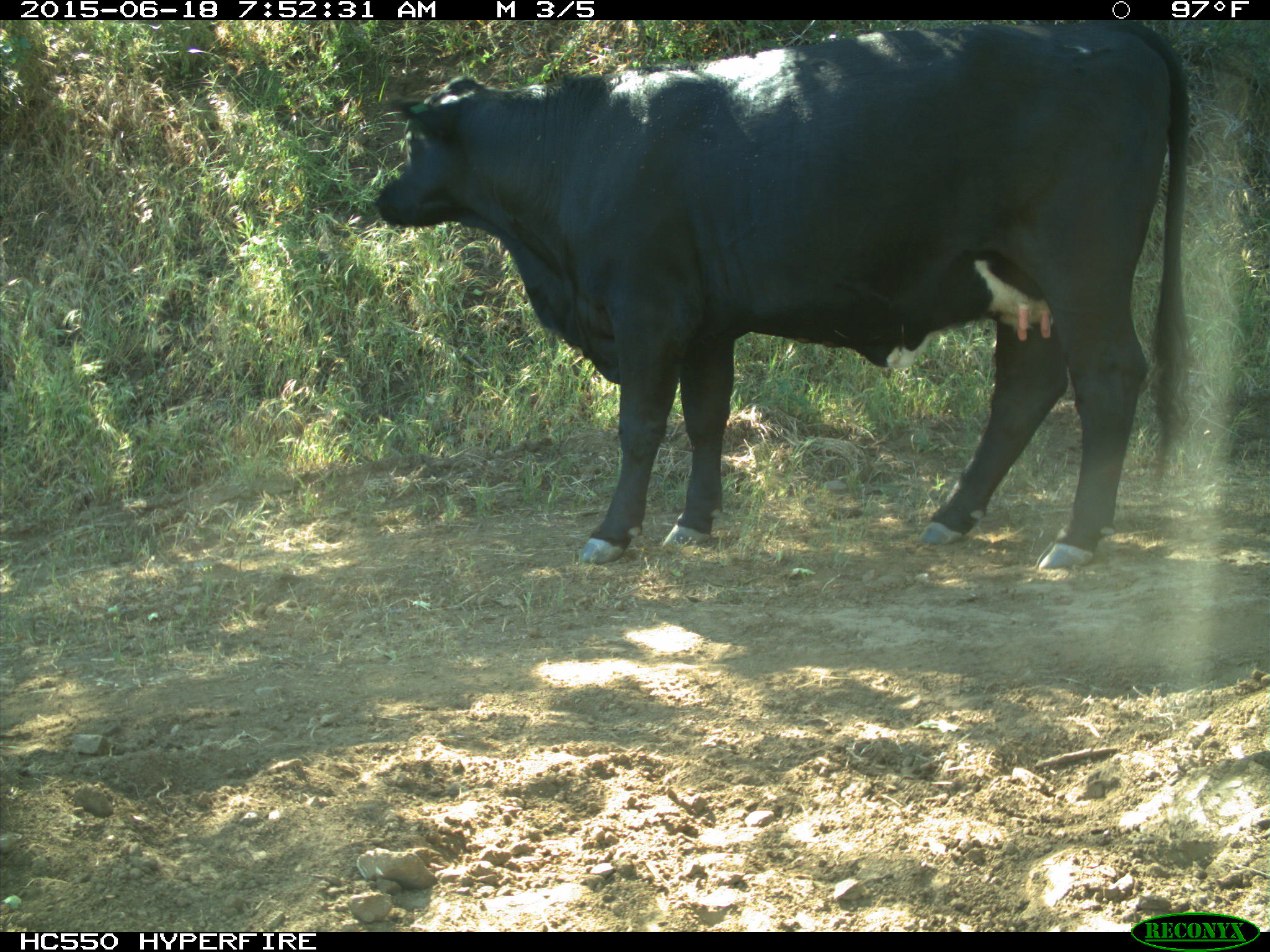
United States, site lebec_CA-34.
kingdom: Animalia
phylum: Chordata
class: Mammalia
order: Artiodactyla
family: Bovidae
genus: Bos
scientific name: Bos taurus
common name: domestic cow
Bos taurus (domestic cow).